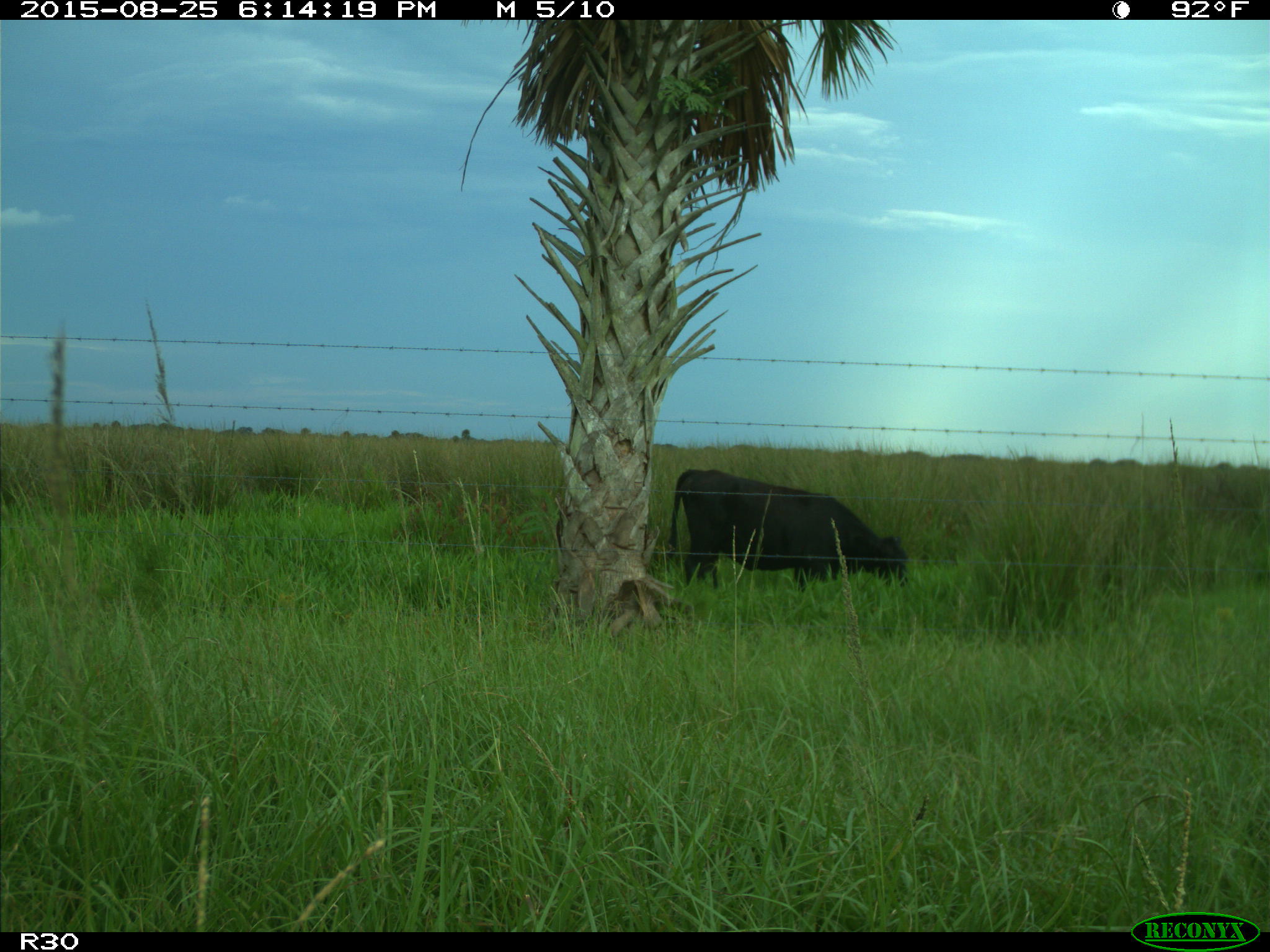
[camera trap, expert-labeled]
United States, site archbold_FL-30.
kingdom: Animalia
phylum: Chordata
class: Mammalia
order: Artiodactyla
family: Bovidae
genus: Bos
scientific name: Bos taurus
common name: domestic cow